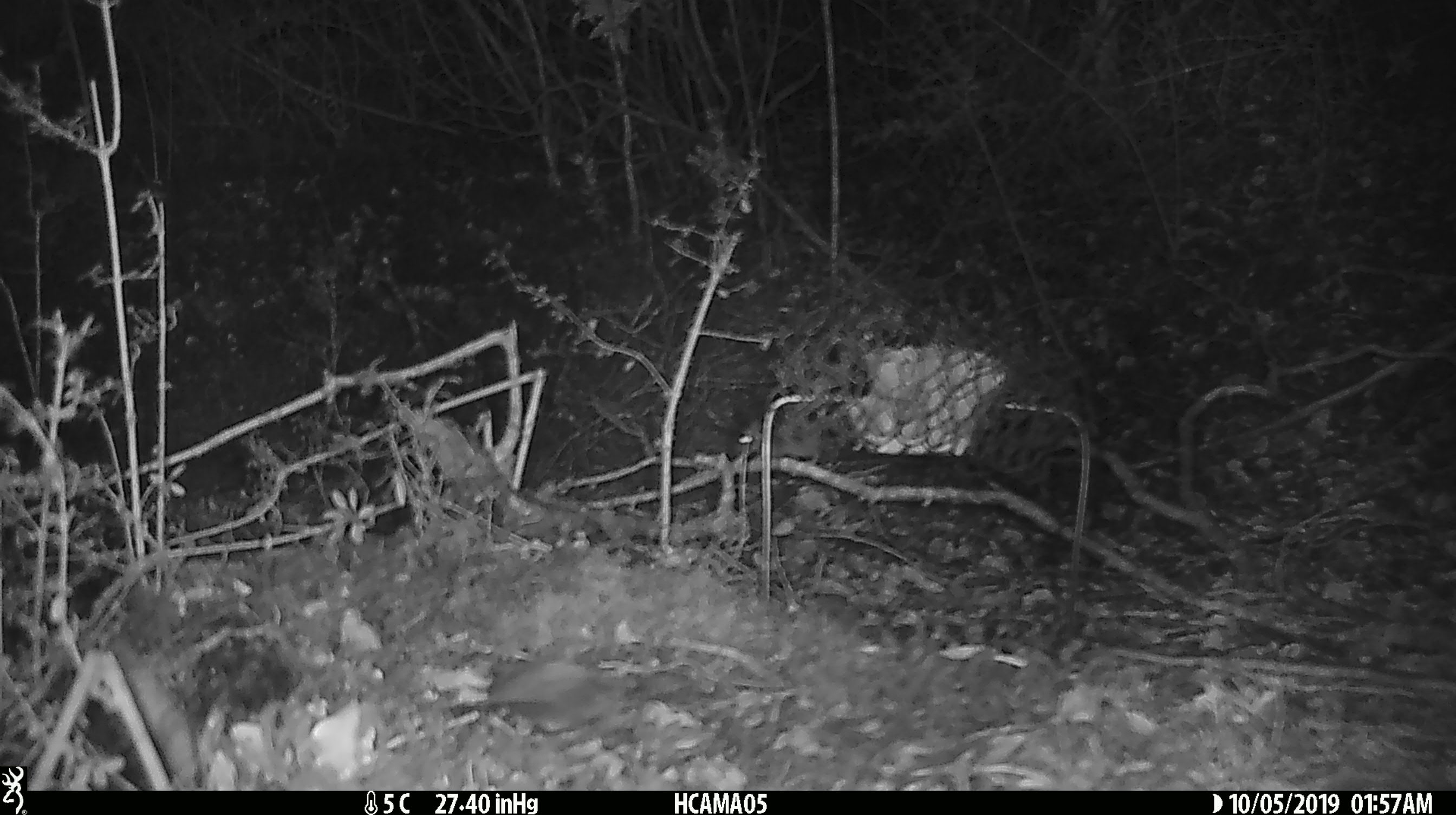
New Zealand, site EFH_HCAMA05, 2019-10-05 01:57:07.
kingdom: Animalia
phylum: Chordata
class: Mammalia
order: Rodentia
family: Muridae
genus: Mus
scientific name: Mus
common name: mouse